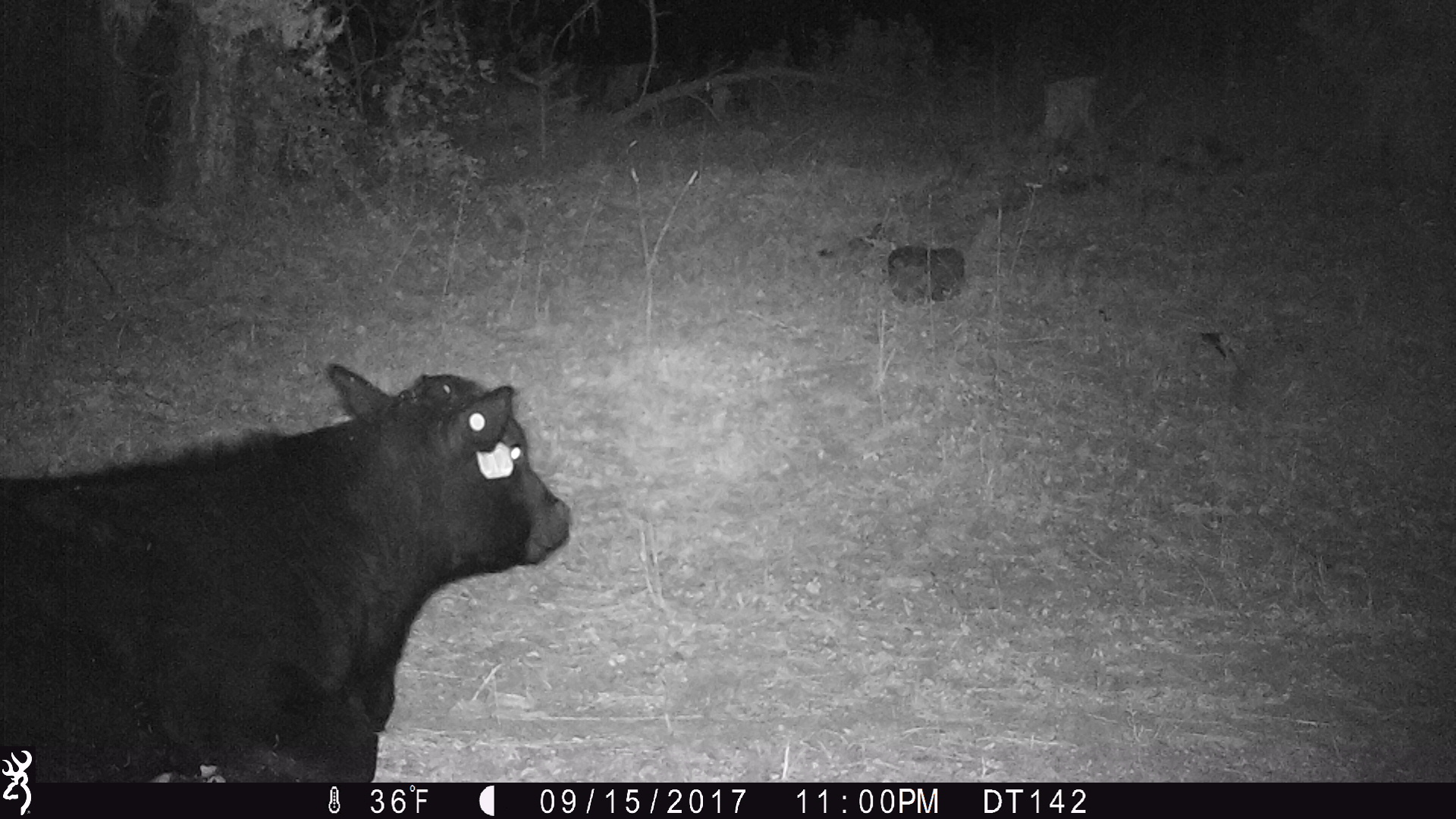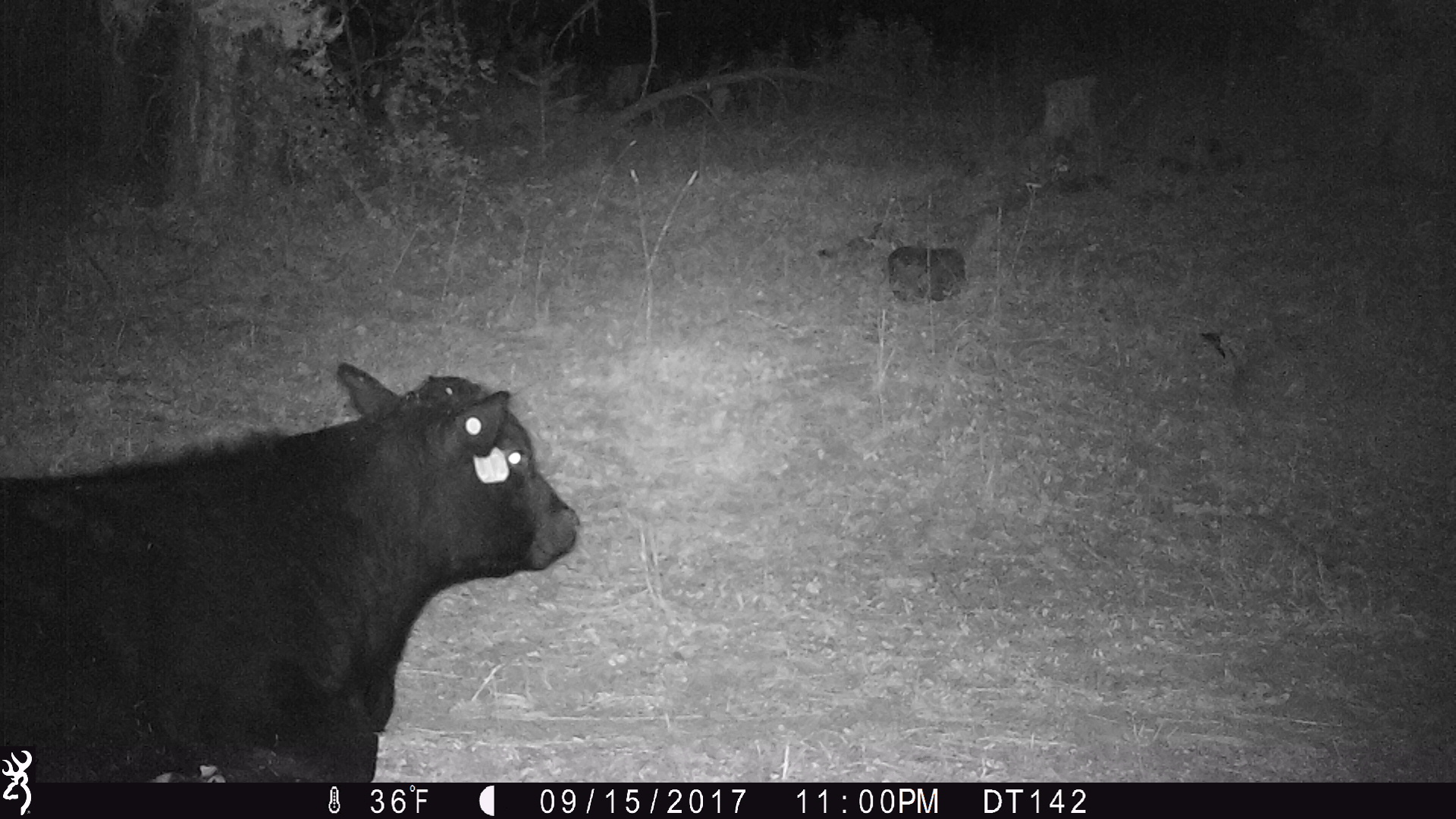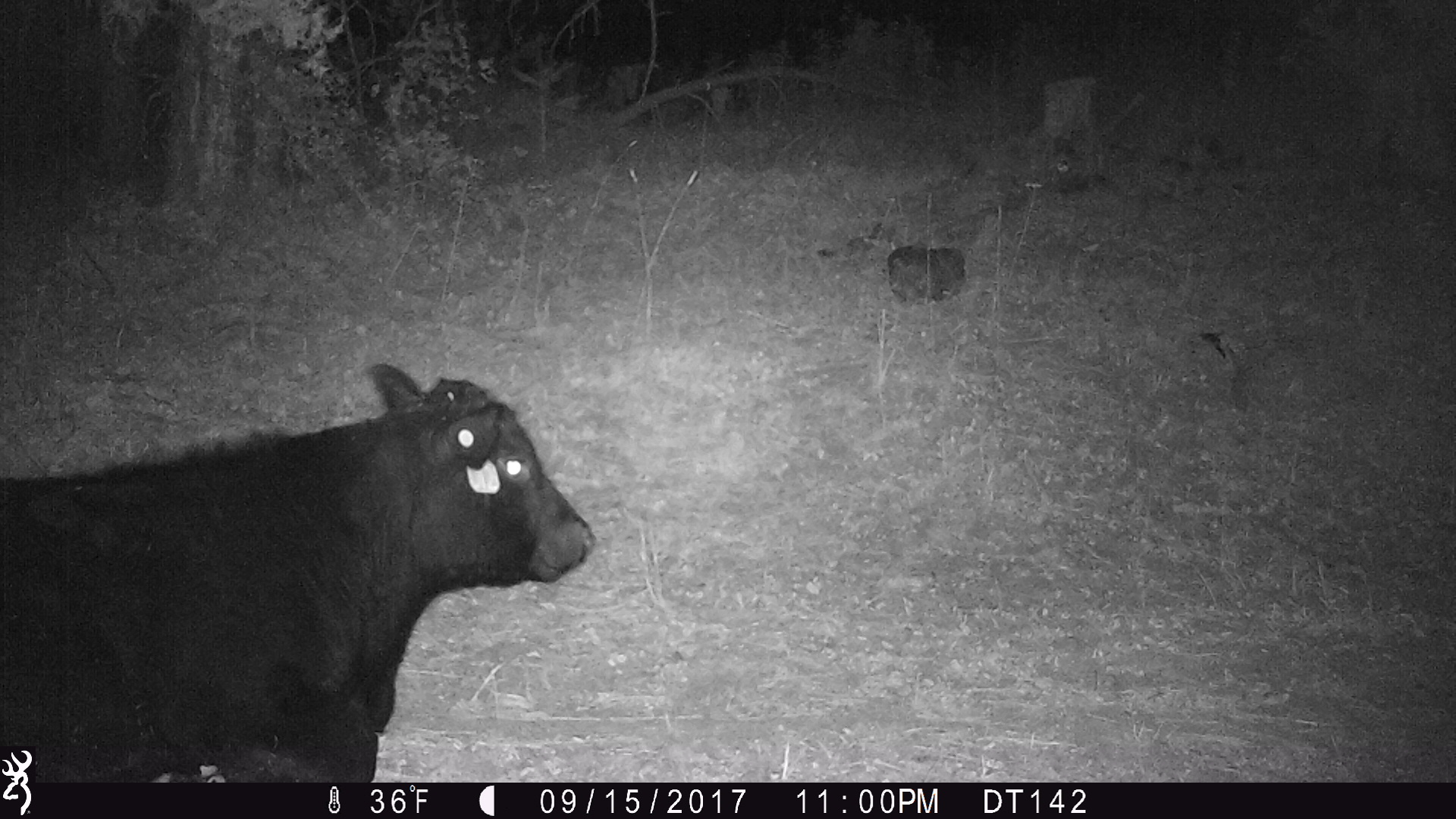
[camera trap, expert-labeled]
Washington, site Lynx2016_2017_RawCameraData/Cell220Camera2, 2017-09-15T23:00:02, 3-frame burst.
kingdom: Animalia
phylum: Chordata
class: Mammalia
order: Artiodactyla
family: Bovidae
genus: Bos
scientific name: Bos taurus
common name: domestic cattle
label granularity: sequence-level